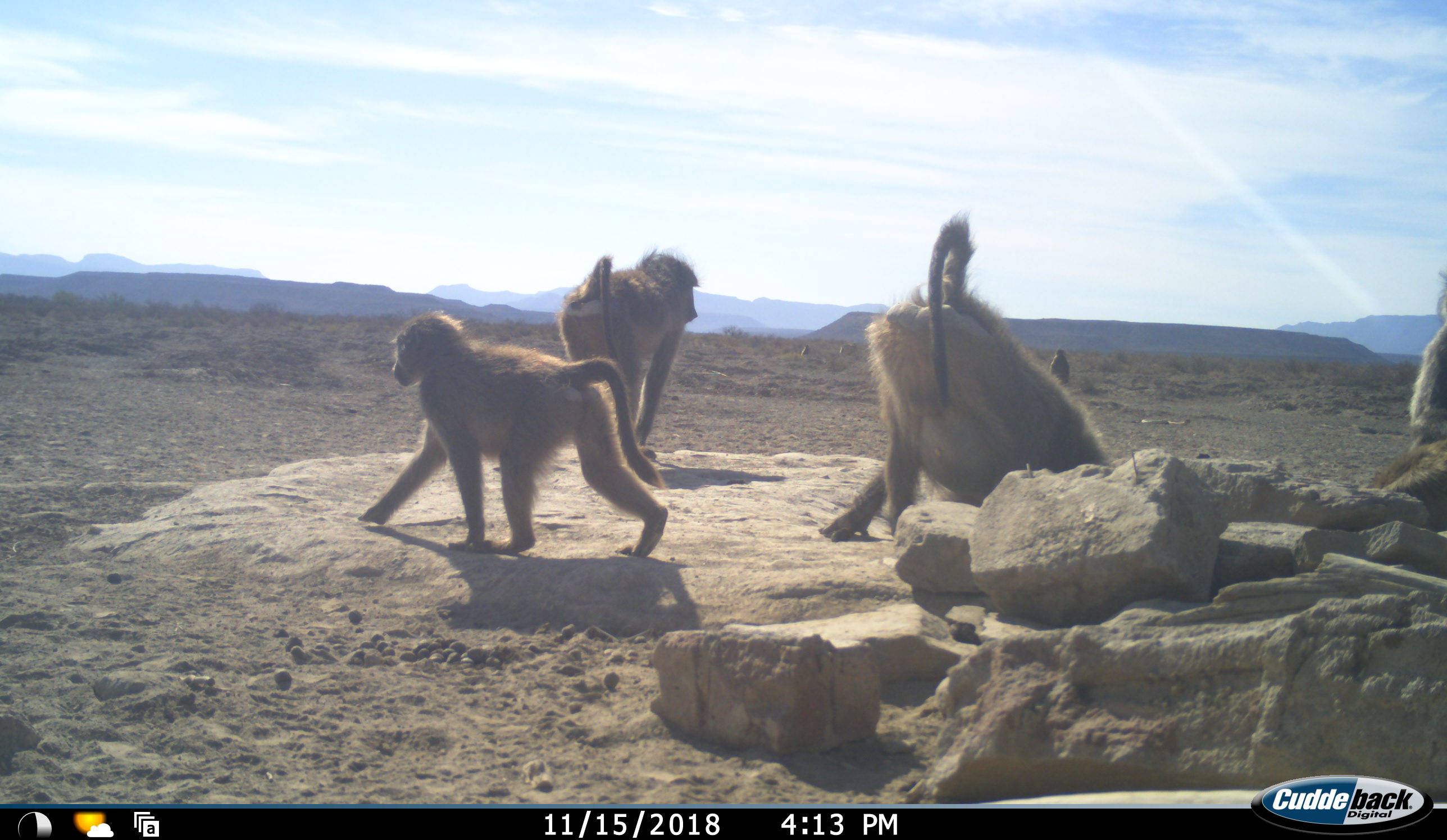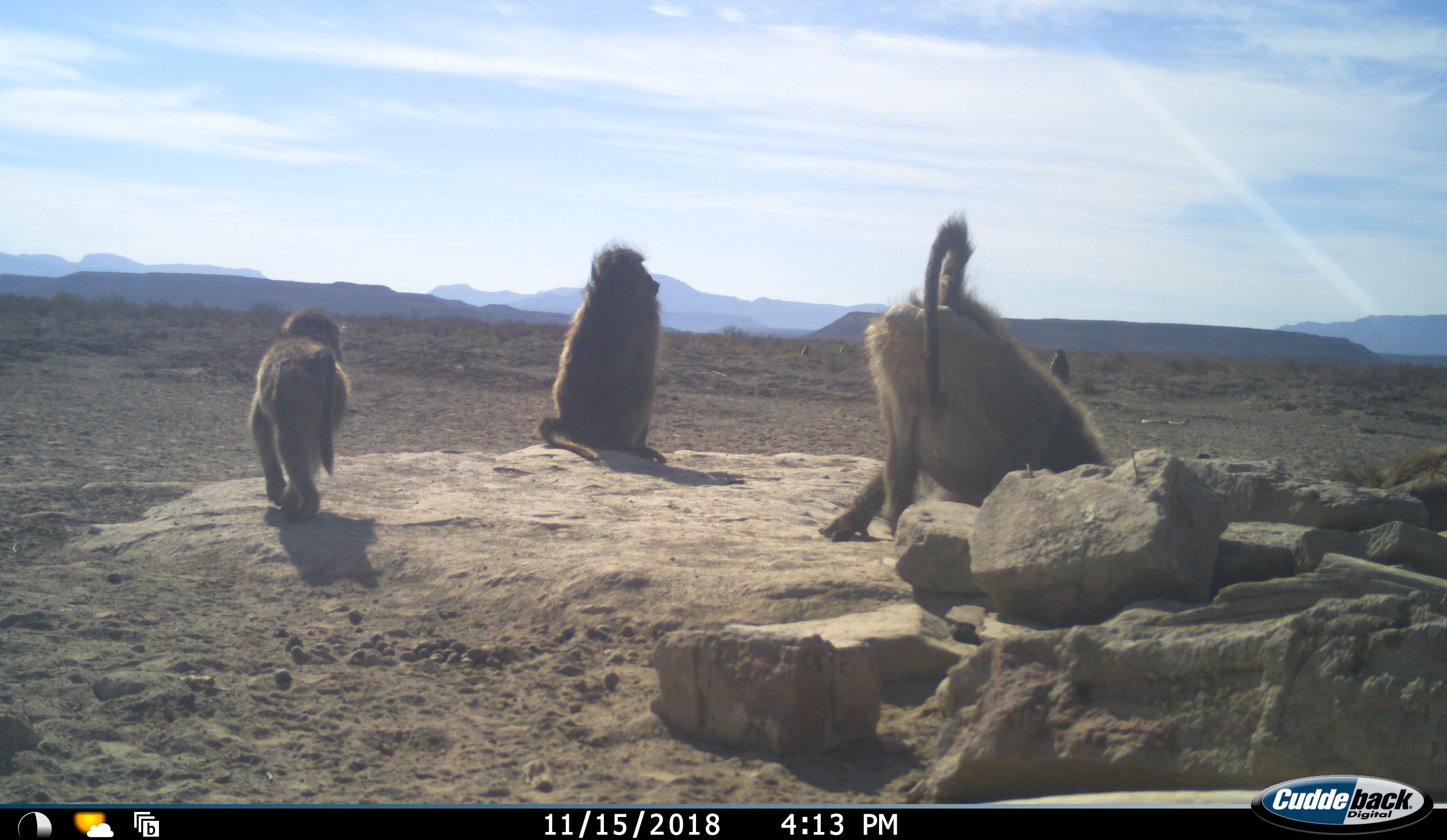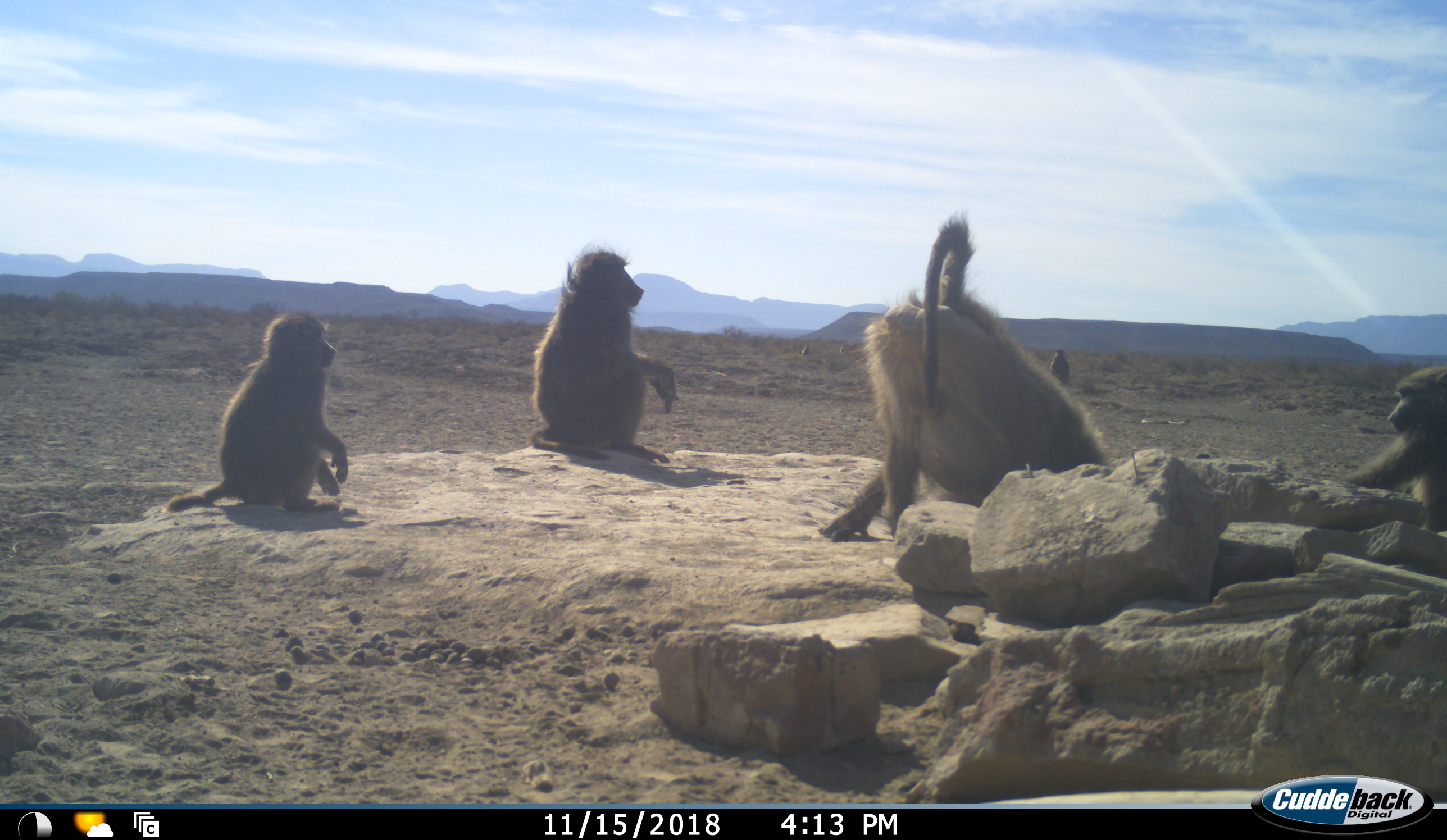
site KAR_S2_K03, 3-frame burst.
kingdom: Animalia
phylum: Chordata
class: Mammalia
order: Primates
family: Cercopithecidae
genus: Papio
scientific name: Papio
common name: baboon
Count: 5.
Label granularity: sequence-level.